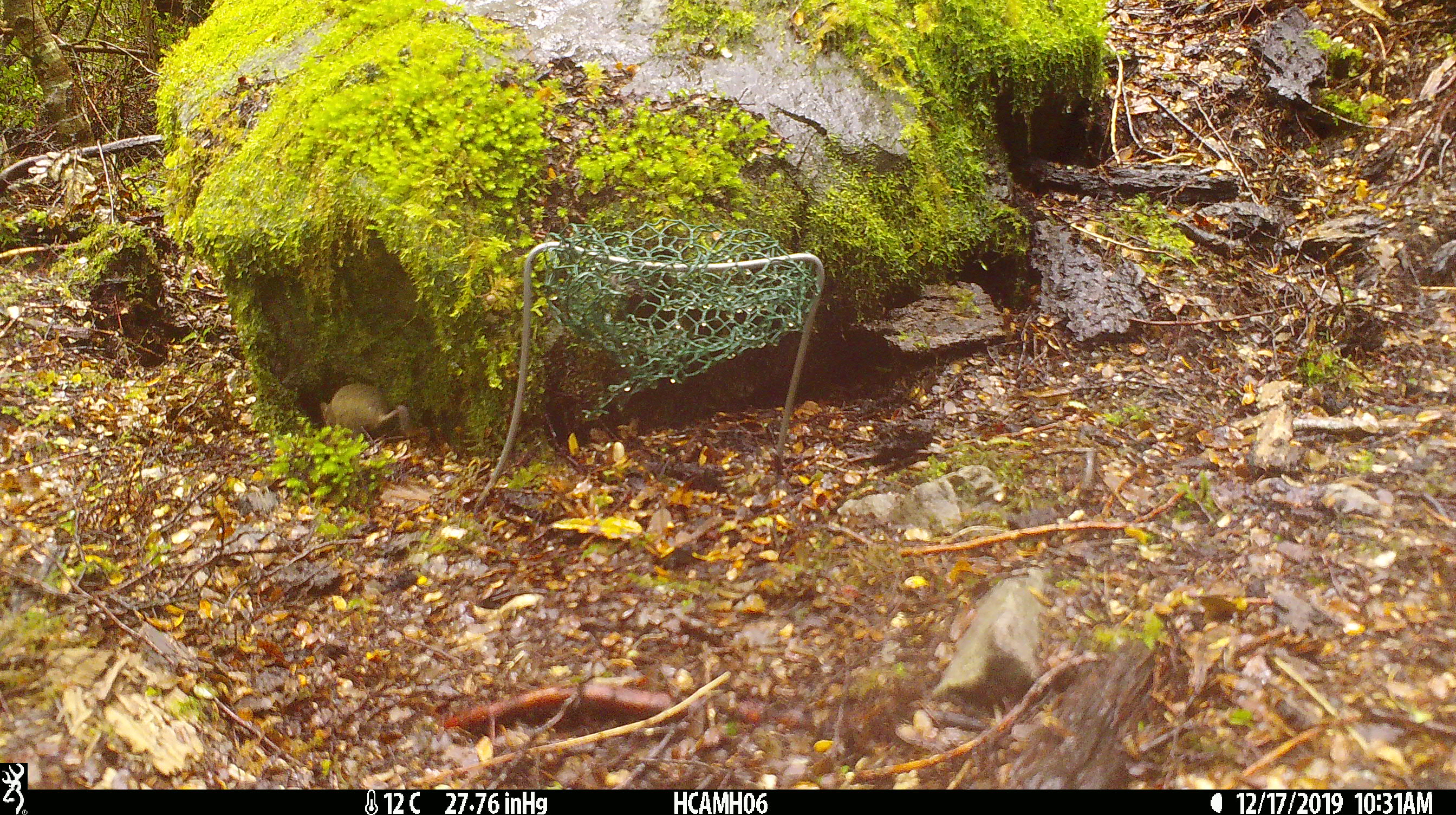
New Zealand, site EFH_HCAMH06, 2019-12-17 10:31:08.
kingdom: Animalia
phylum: Chordata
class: Mammalia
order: Rodentia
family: Muridae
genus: Mus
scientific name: Mus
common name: mouse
Mouse (Mus).